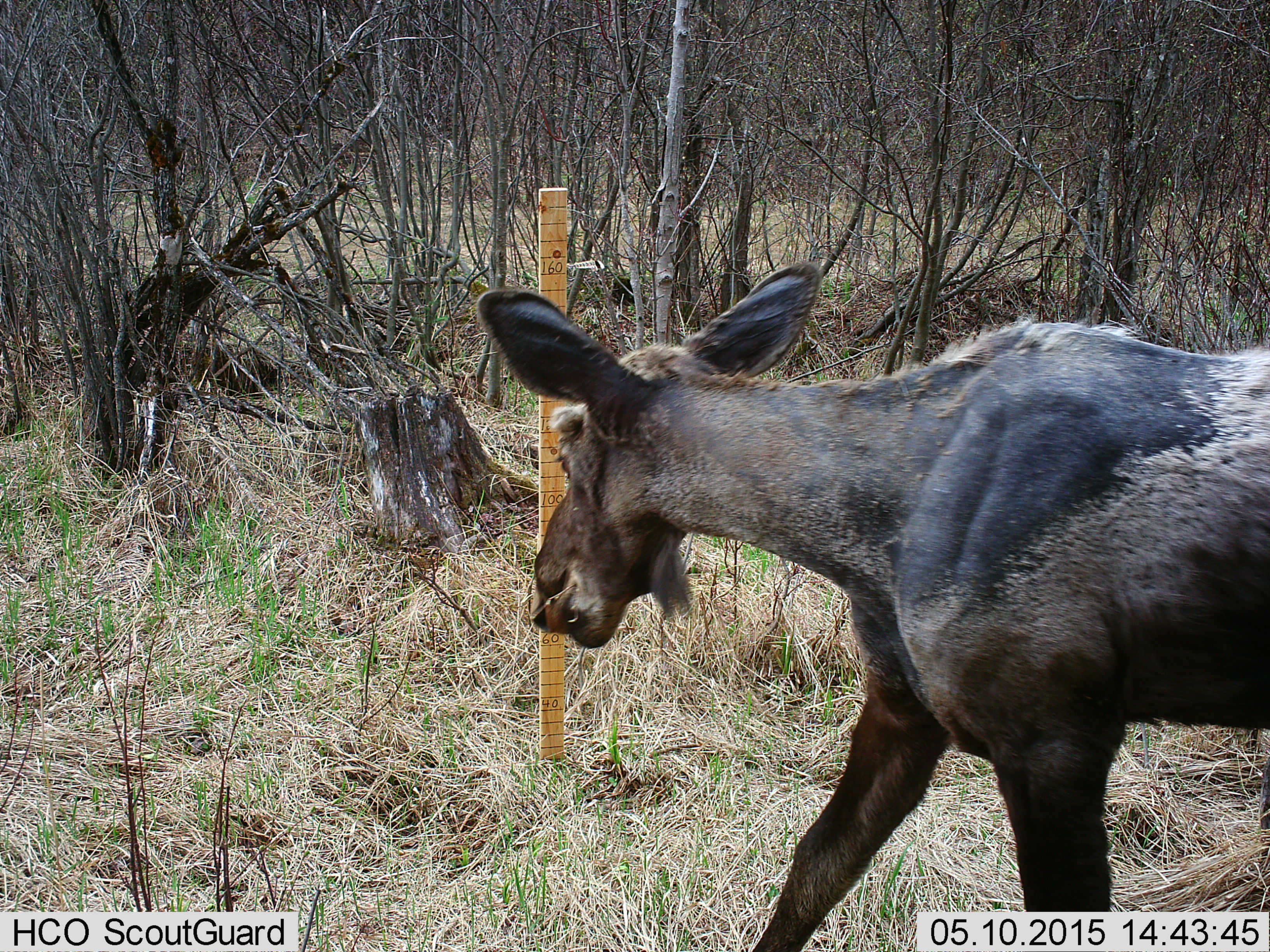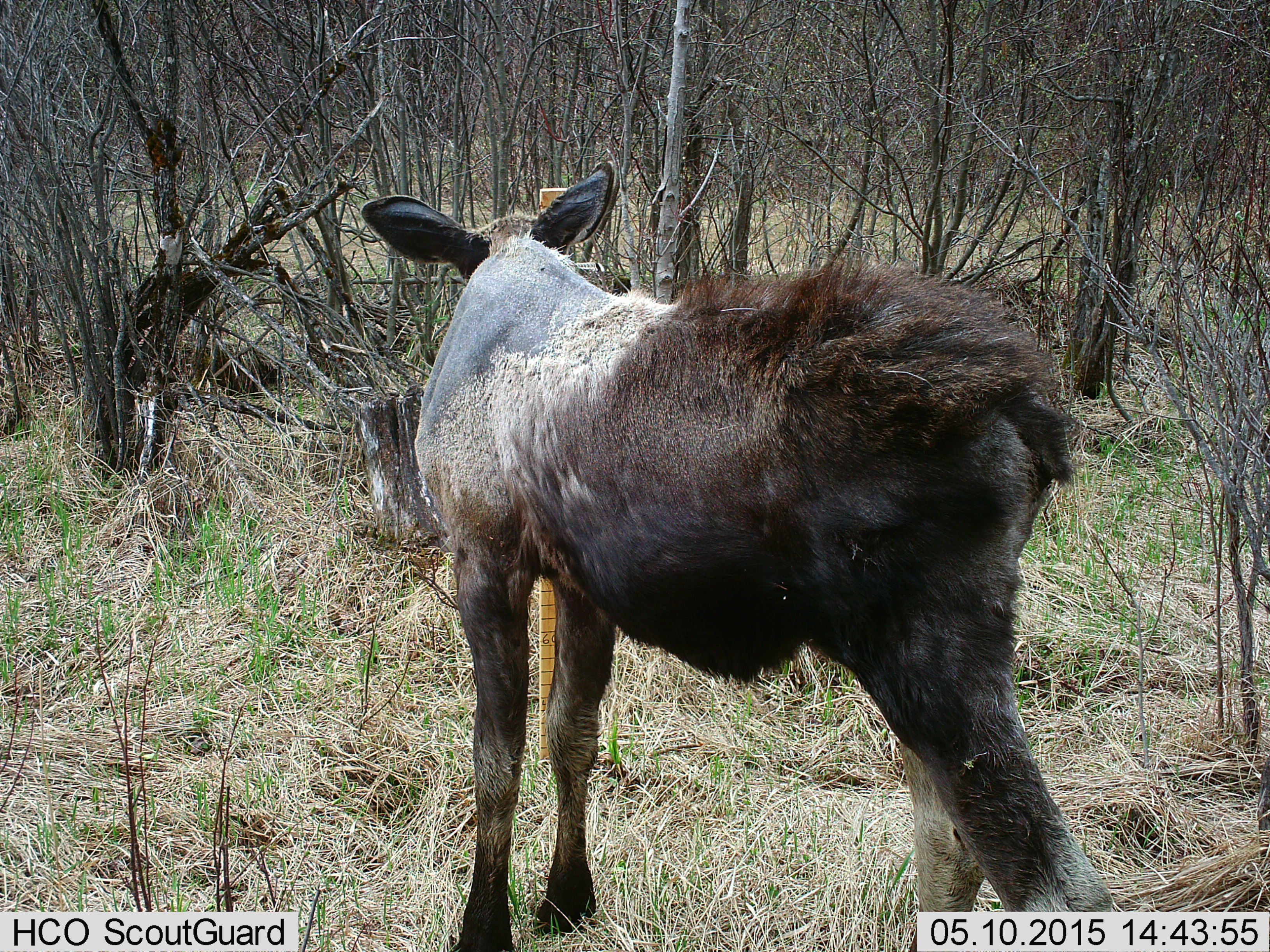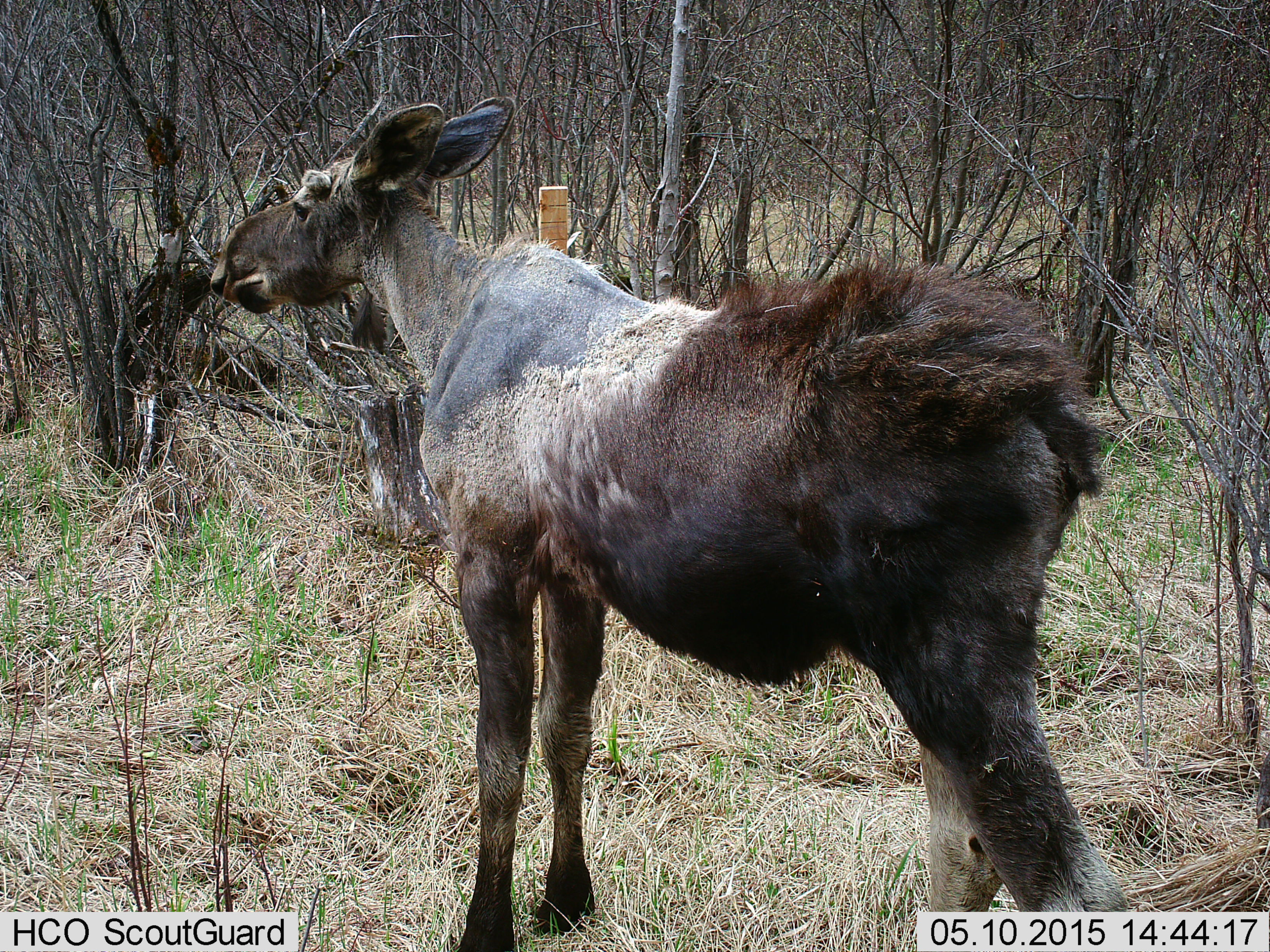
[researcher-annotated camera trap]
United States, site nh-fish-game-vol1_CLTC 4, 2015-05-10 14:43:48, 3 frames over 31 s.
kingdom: Animalia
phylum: Chordata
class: Mammalia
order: Artiodactyla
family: Cervidae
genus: Alces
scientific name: Alces alces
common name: moose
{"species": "moose (Alces alces)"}